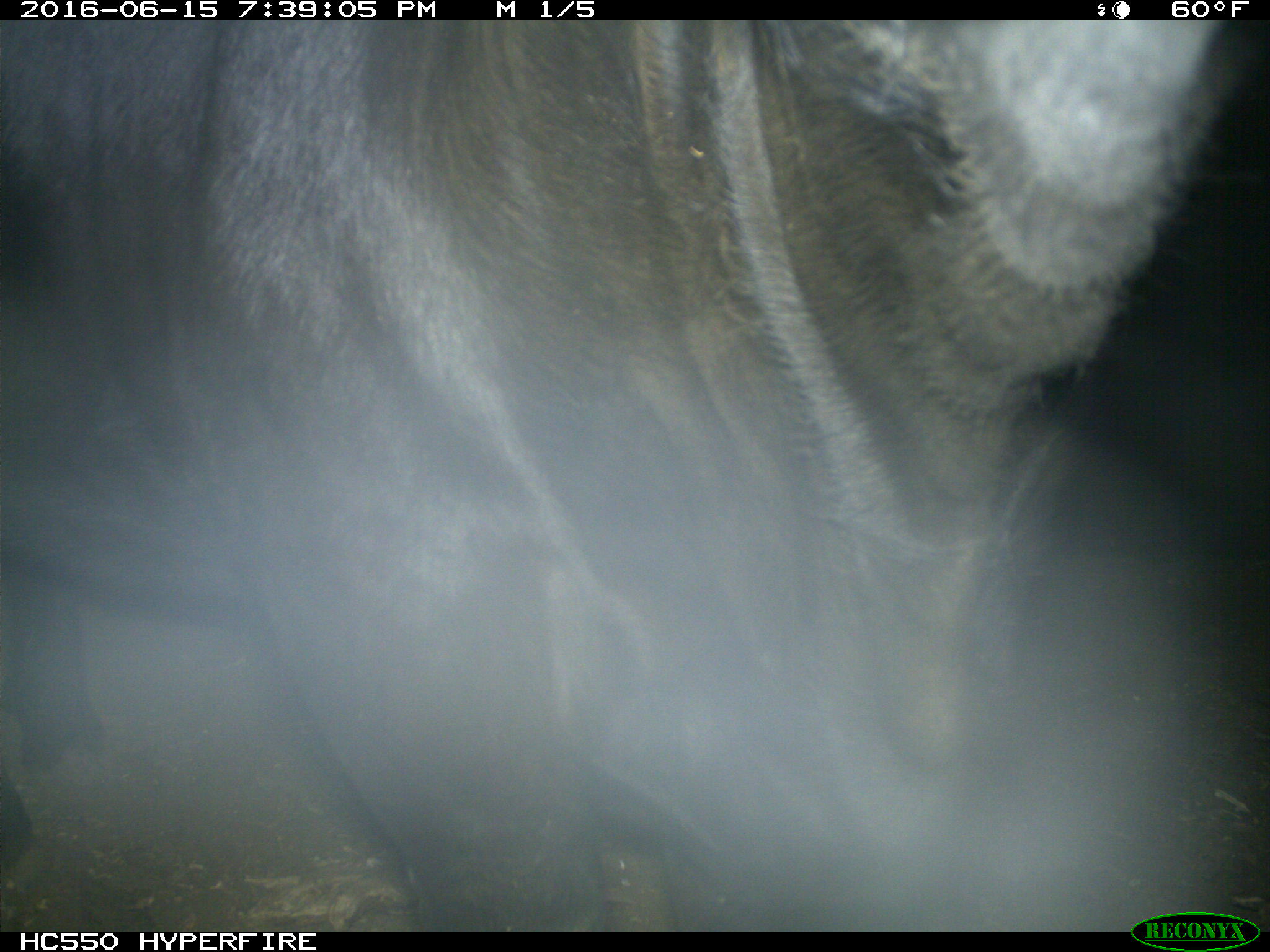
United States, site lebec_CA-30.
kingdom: Animalia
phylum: Chordata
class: Mammalia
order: Artiodactyla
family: Bovidae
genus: Bos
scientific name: Bos taurus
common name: domestic cow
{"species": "Bos taurus (domestic cow)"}